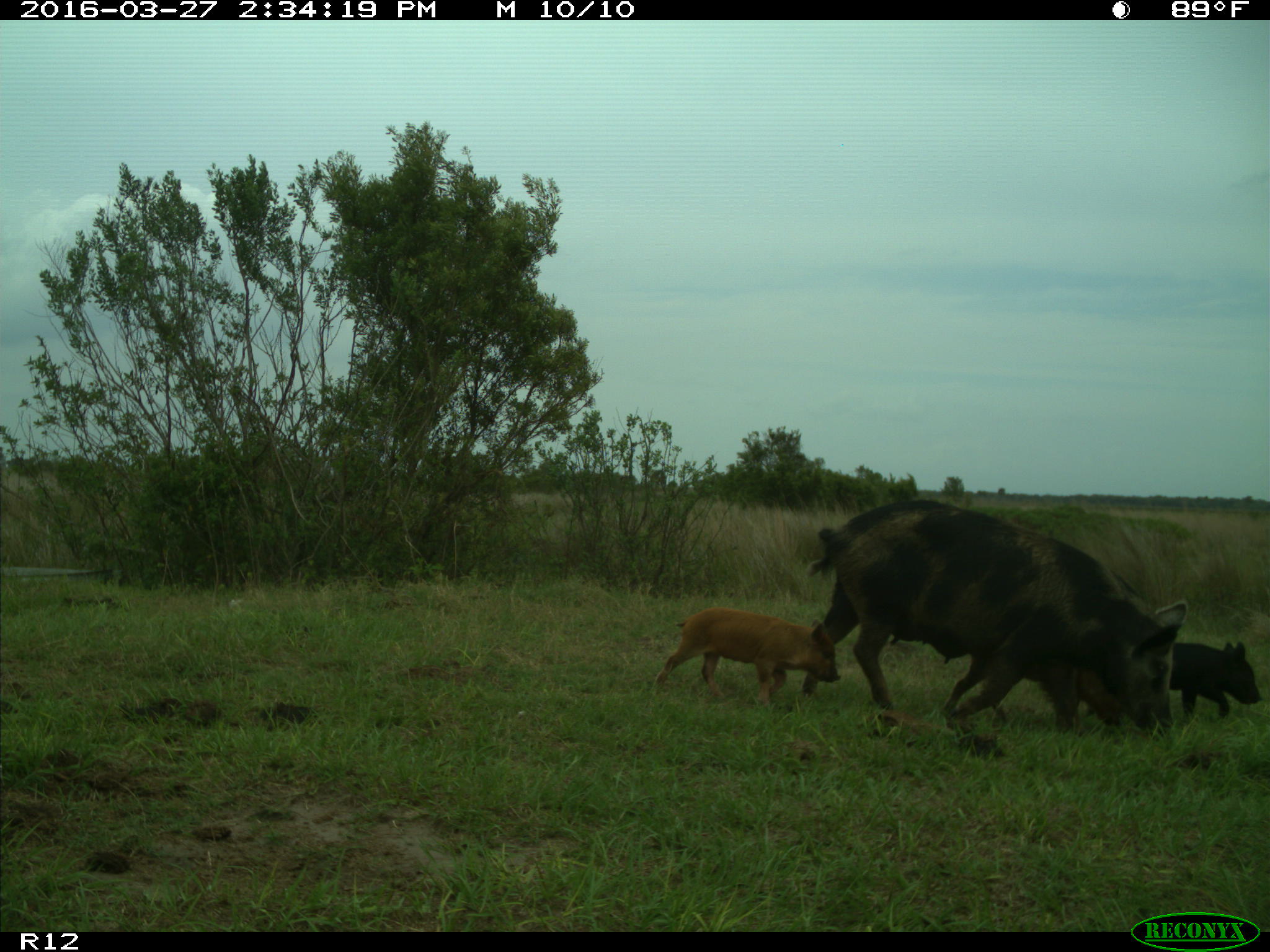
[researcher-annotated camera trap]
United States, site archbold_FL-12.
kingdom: Animalia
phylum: Chordata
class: Mammalia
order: Artiodactyla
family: Suidae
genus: Sus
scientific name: Sus scrofa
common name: wild boar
Sus scrofa (wild boar).